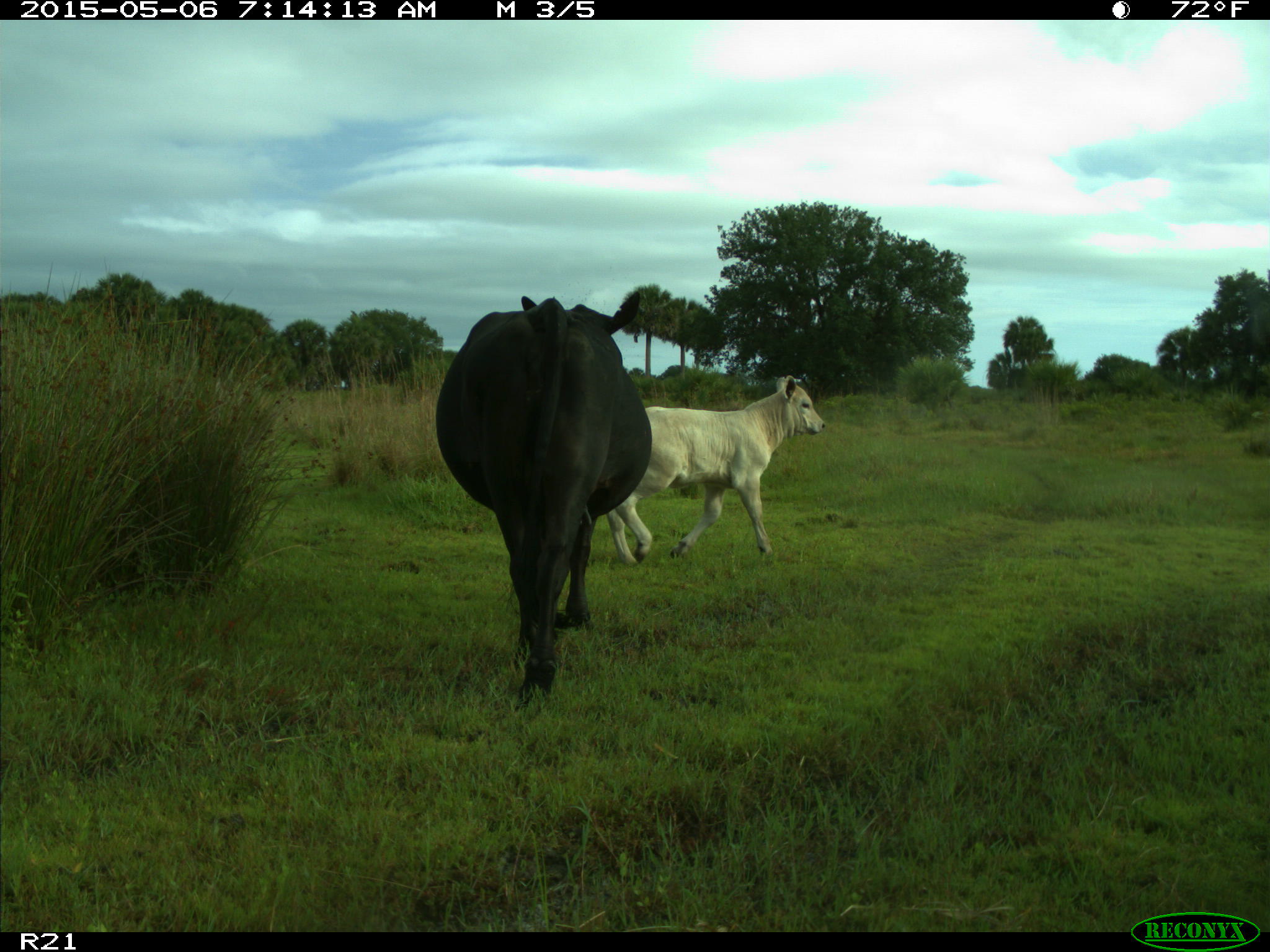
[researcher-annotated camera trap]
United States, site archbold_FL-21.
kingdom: Animalia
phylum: Chordata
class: Mammalia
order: Artiodactyla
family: Bovidae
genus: Bos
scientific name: Bos taurus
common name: domestic cow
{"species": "Bos taurus (domestic cow)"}